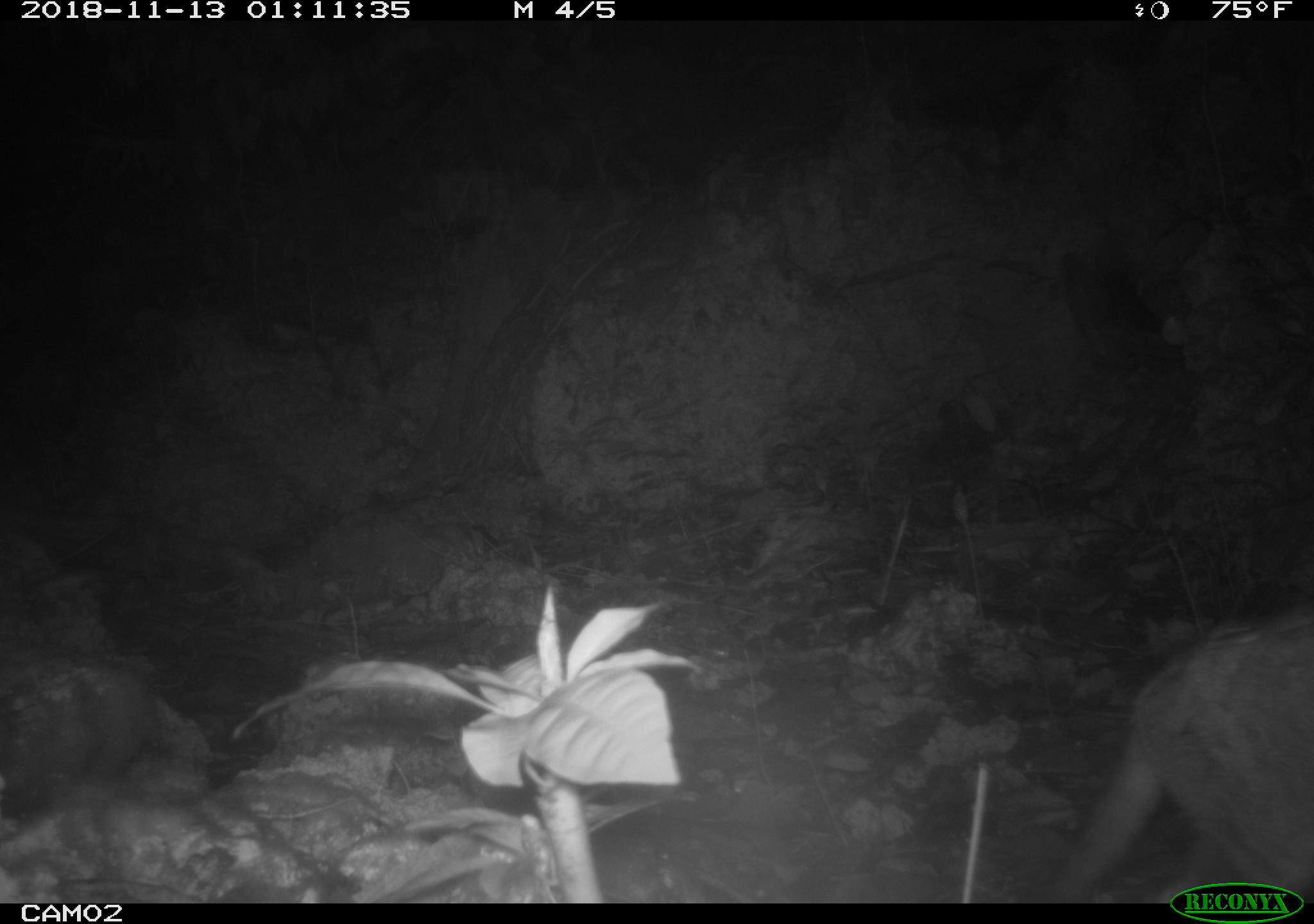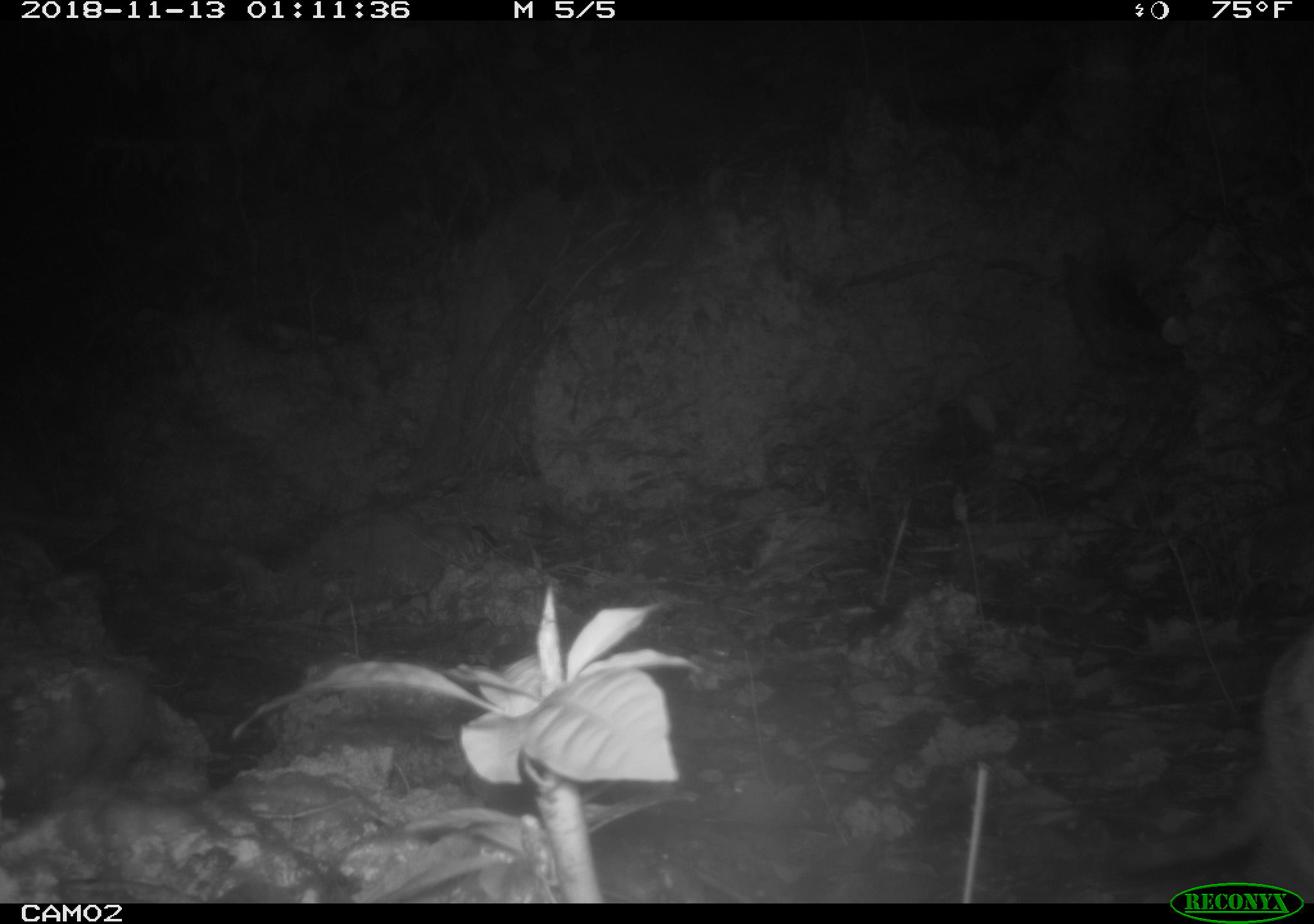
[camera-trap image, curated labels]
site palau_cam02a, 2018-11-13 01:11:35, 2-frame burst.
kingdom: Animalia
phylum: Chordata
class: Mammalia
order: Carnivora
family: Felidae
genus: Felis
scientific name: Felis catus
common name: cat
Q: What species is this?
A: Cat (Felis catus).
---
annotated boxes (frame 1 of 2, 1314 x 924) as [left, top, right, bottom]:
cat: [1034, 594, 1314, 880]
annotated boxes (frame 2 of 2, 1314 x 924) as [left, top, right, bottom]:
cat: [1201, 605, 1314, 902]